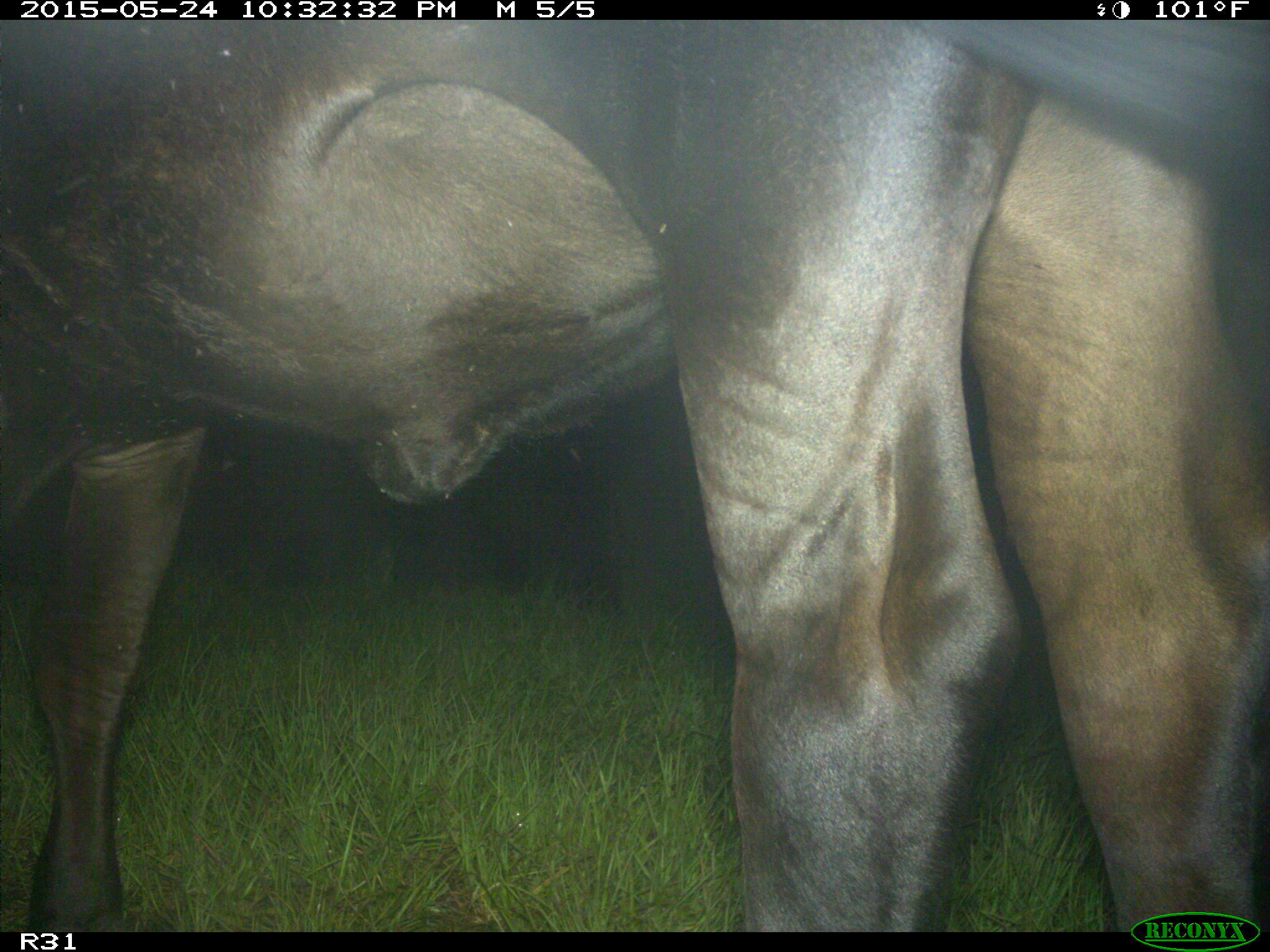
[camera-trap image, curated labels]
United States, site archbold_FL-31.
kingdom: Animalia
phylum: Chordata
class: Mammalia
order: Artiodactyla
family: Bovidae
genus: Bos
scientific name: Bos taurus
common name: domestic cow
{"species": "Bos taurus (domestic cow)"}